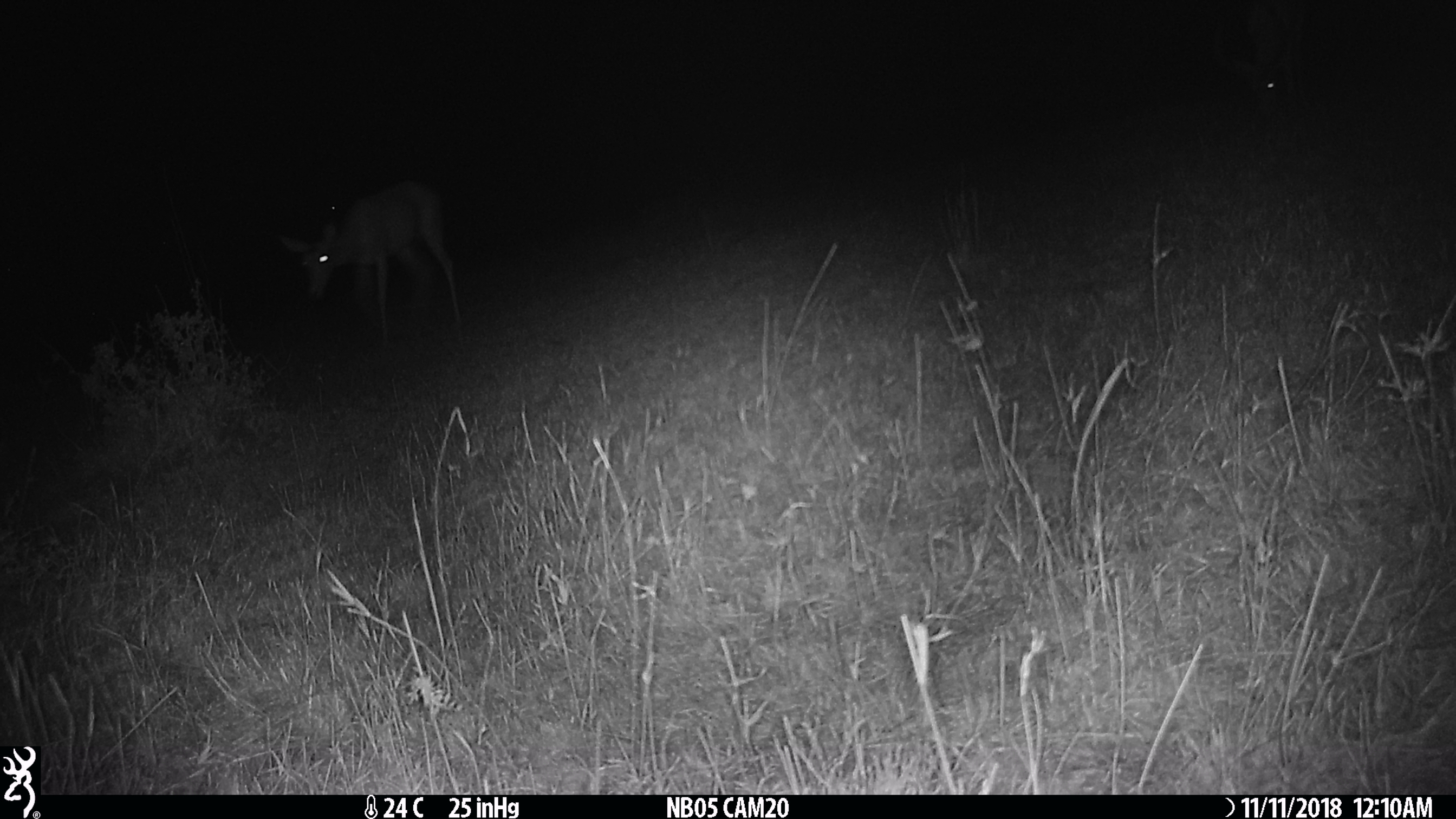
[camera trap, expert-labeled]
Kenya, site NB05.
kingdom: Animalia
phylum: Chordata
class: Mammalia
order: Artiodactyla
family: Bovidae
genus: Aepyceros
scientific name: Aepyceros melampus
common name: impala